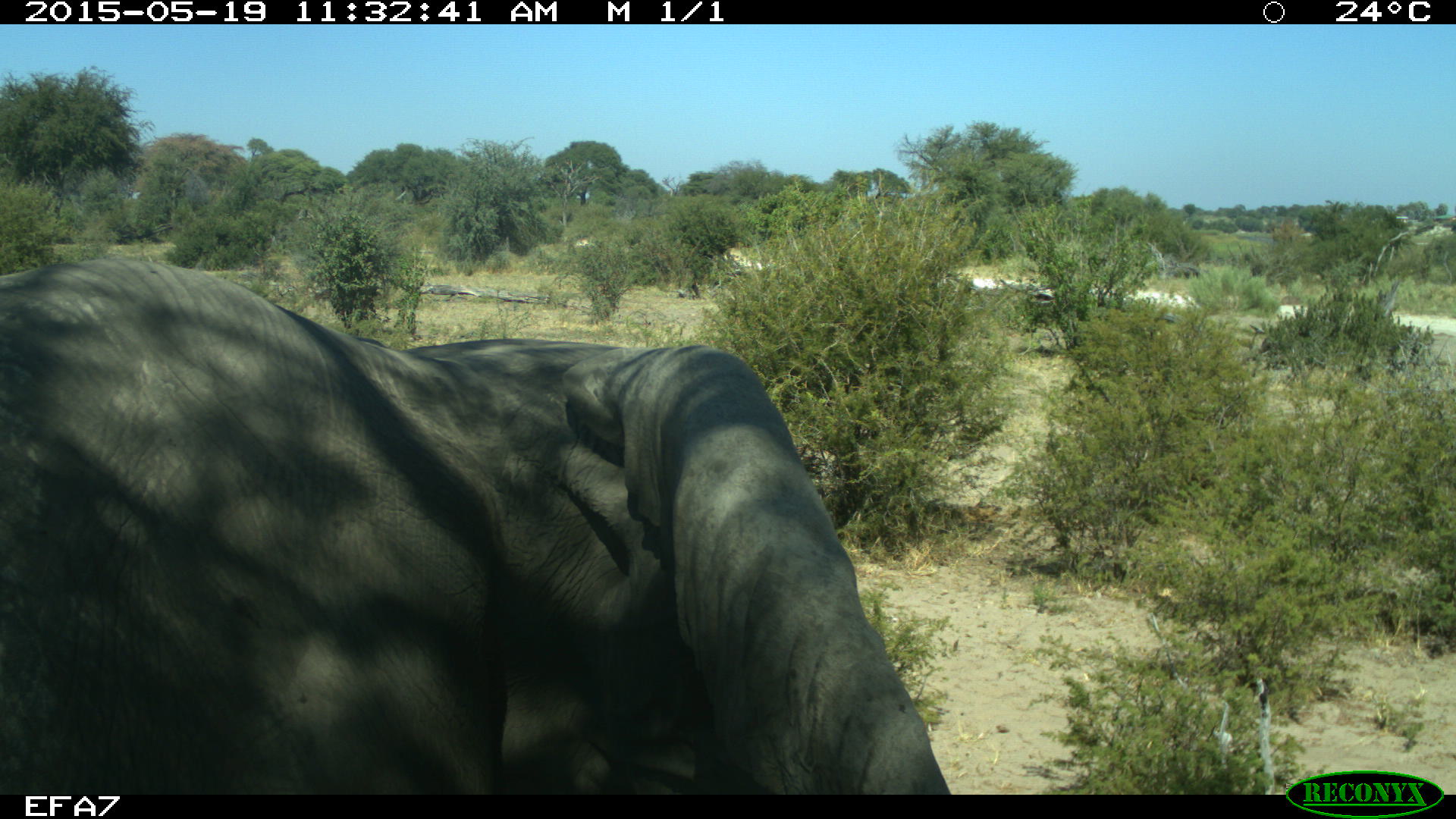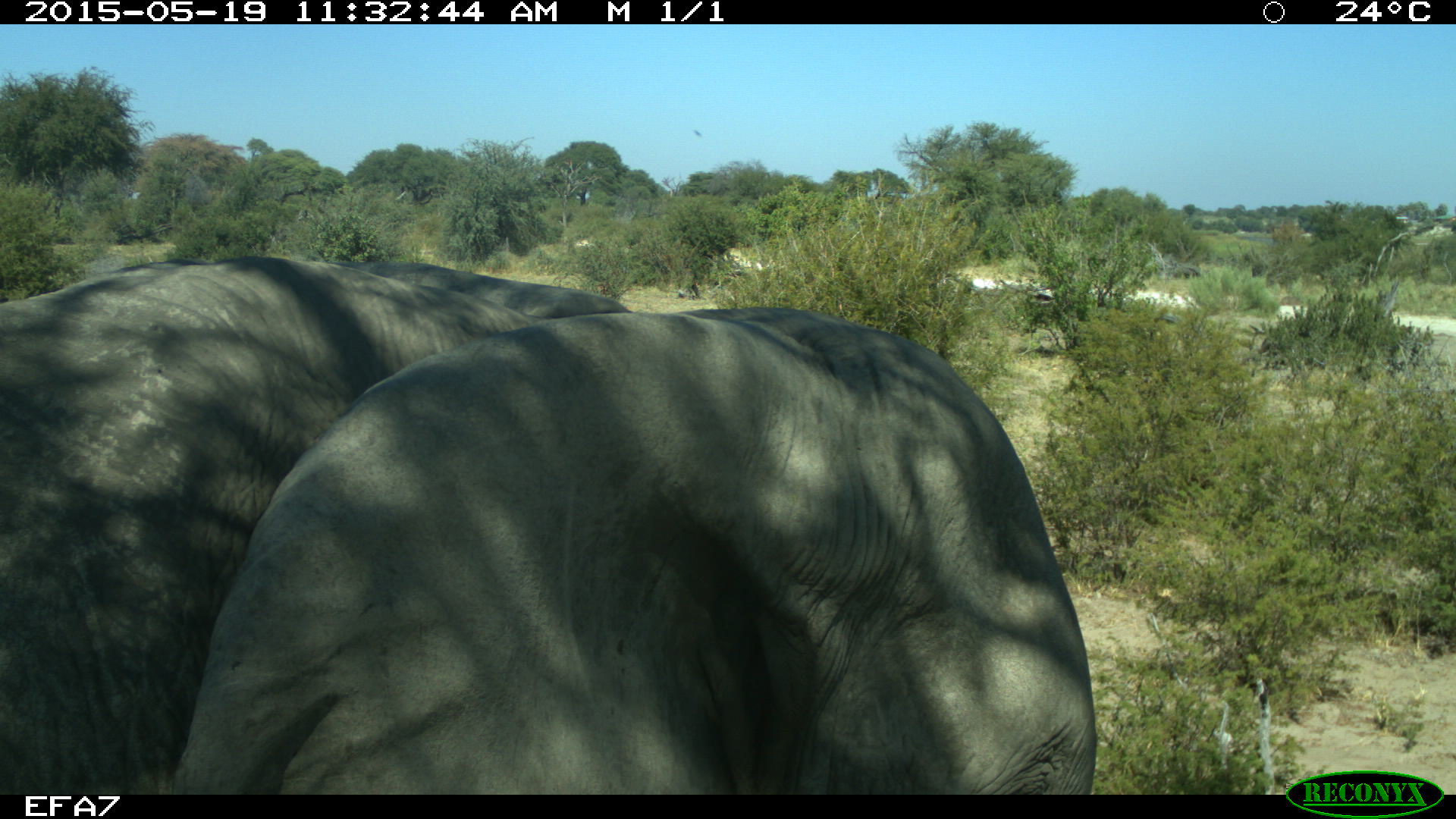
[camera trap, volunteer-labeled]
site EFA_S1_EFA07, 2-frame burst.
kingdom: Animalia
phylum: Chordata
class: Mammalia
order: Proboscidea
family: Elephantidae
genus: Loxodonta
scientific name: Loxodonta africana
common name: african bush elephant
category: elephant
Elephant (african bush elephant) (Loxodonta africana), count 1. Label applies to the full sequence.